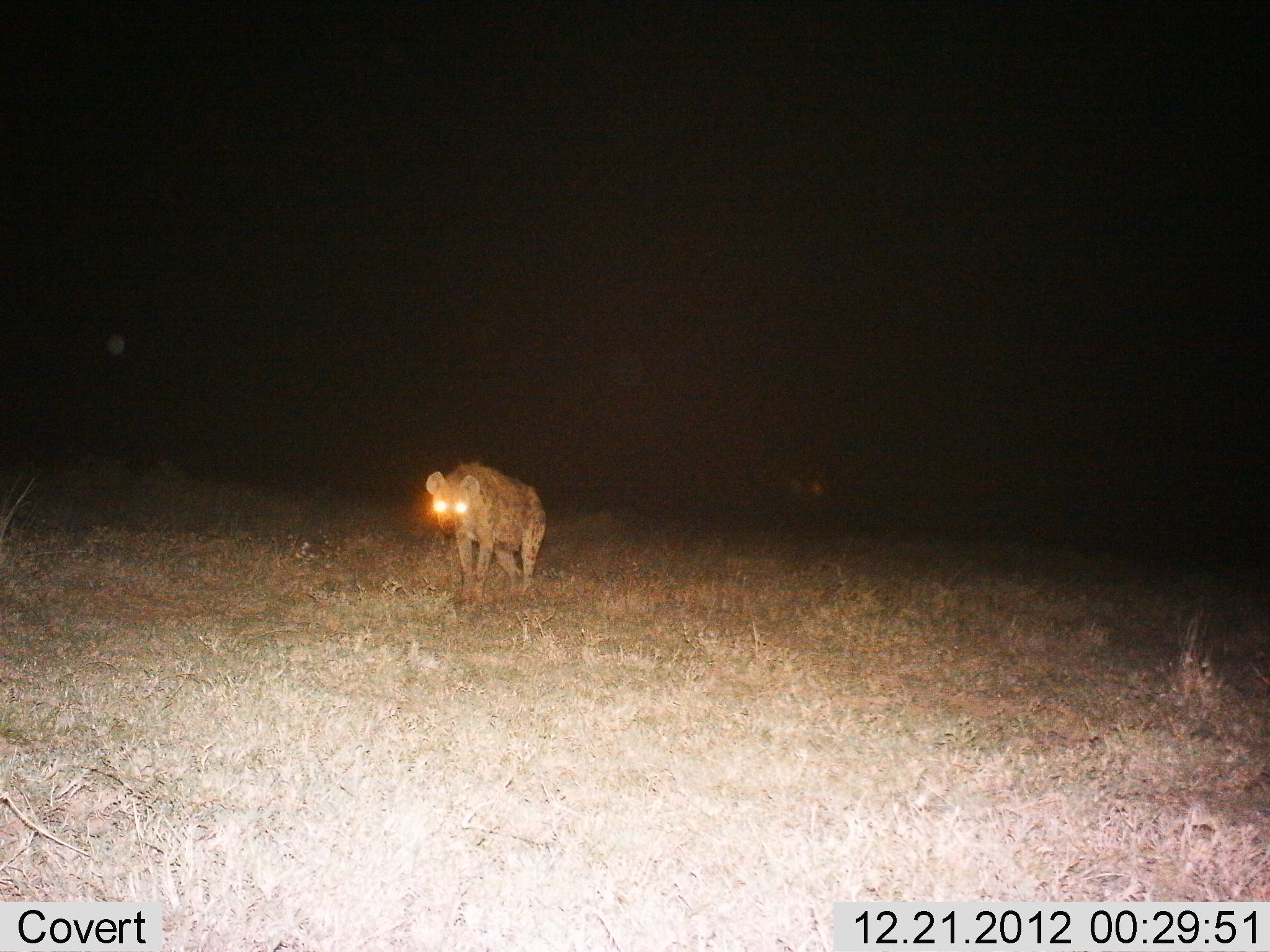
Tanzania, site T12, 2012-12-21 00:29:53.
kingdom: Animalia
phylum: Chordata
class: Mammalia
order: Carnivora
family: Hyaenidae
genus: Crocuta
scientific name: Crocuta crocuta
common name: spotted hyena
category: hyenaspotted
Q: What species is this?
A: Hyenaspotted (spotted hyena) (Crocuta crocuta).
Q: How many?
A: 1.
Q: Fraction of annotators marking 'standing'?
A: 20%.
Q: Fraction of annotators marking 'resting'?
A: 0%.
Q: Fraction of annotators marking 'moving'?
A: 80%.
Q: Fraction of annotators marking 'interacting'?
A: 0%.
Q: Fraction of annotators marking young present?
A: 0%.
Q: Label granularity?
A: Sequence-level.